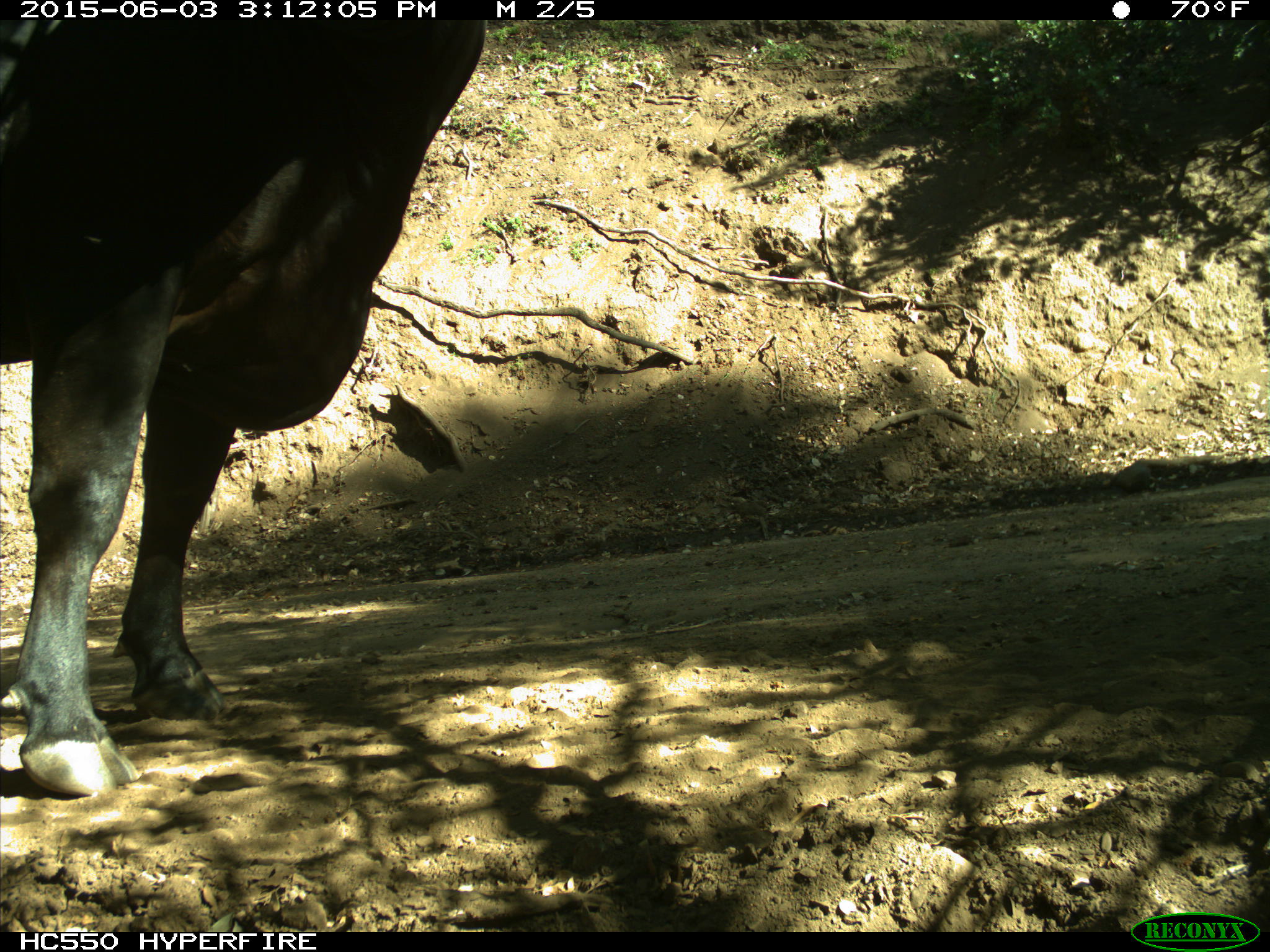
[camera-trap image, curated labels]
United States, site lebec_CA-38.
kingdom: Animalia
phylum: Chordata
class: Mammalia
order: Artiodactyla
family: Bovidae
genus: Bos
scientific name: Bos taurus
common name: domestic cow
Bos taurus (domestic cow).